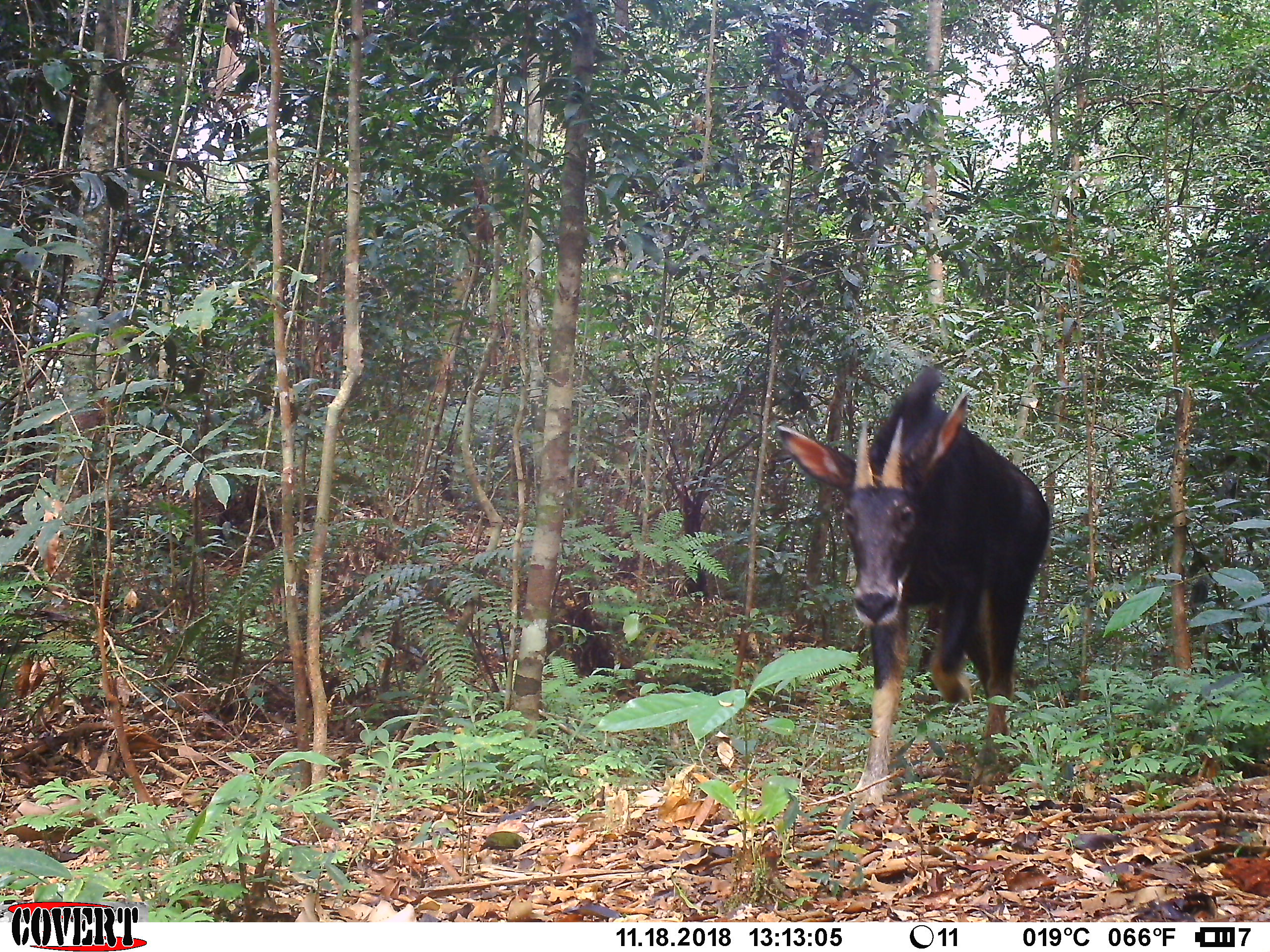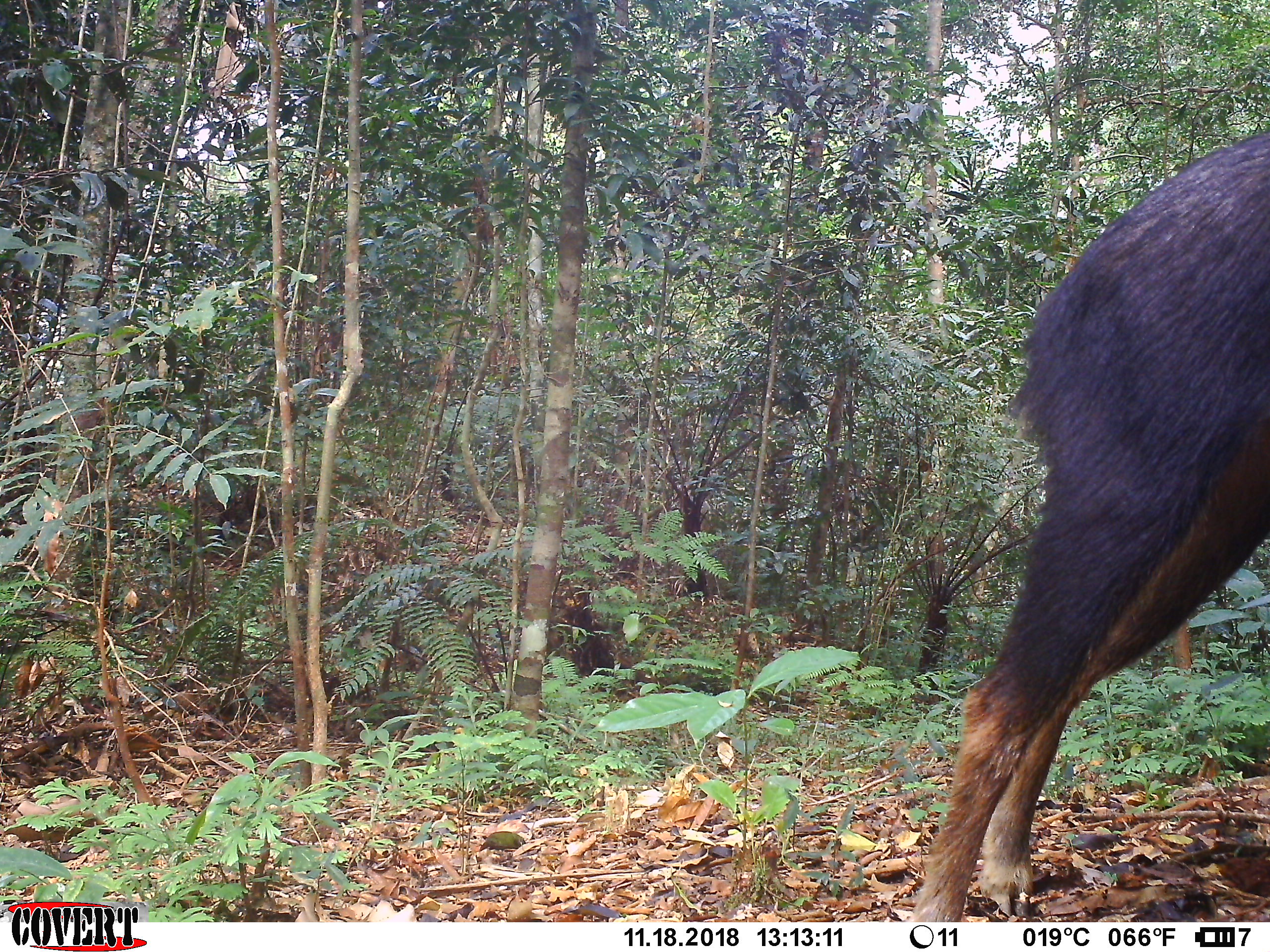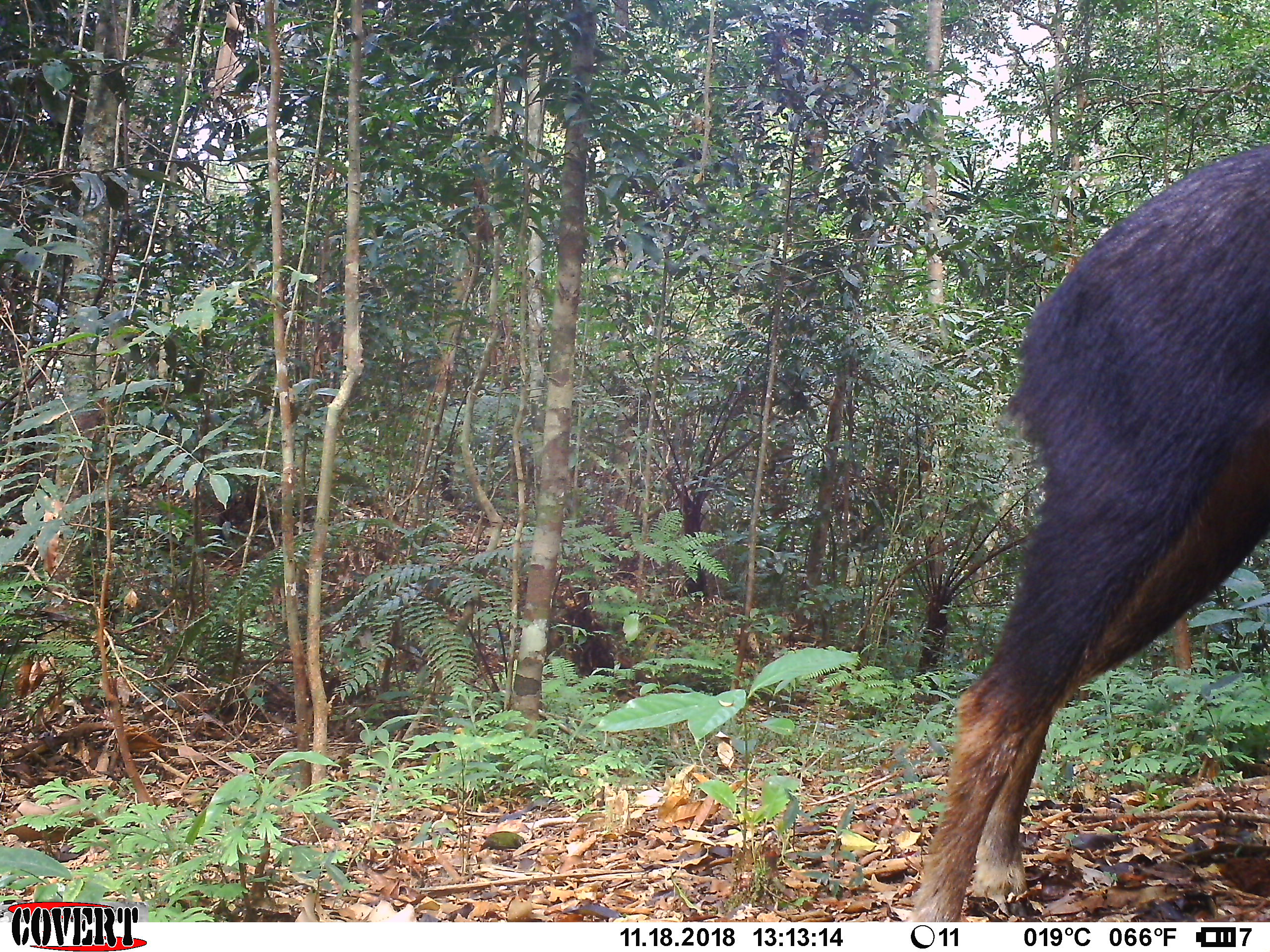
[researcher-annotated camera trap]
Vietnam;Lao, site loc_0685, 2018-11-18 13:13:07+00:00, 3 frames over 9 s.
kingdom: Animalia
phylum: Chordata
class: Mammalia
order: Artiodactyla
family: Bovidae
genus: Capricornis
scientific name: Capricornis sumatraensis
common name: chinese serow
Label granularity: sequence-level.